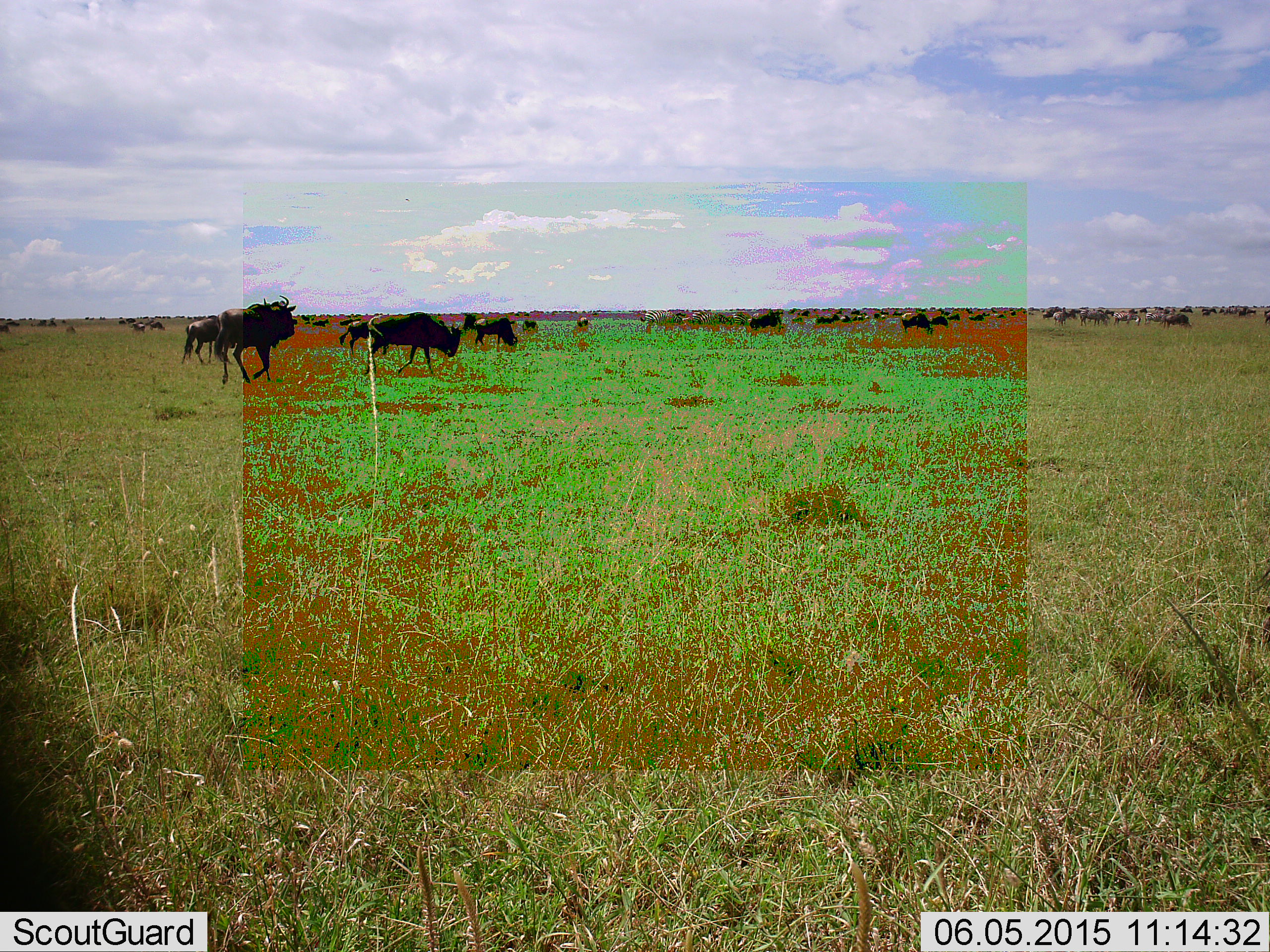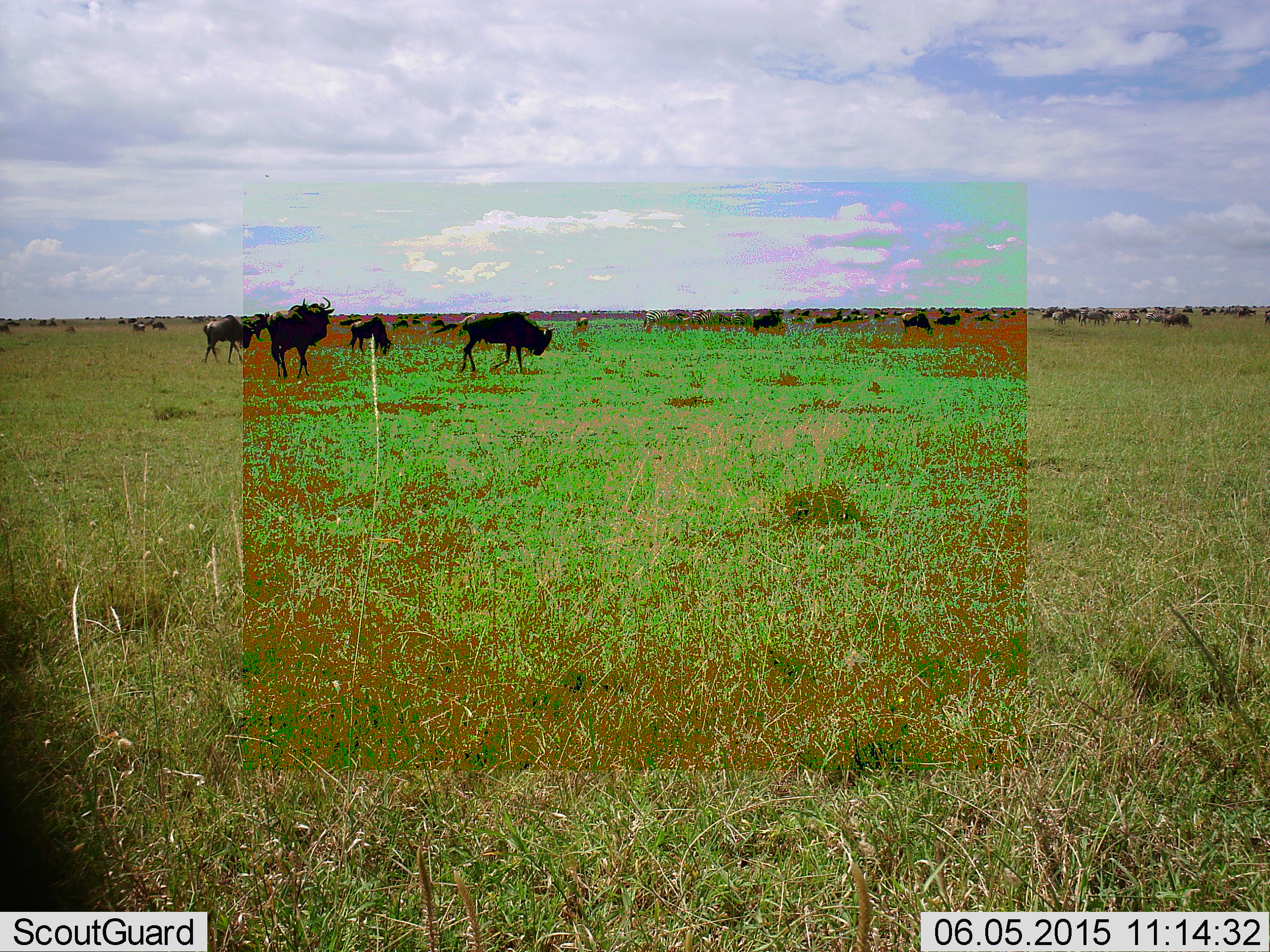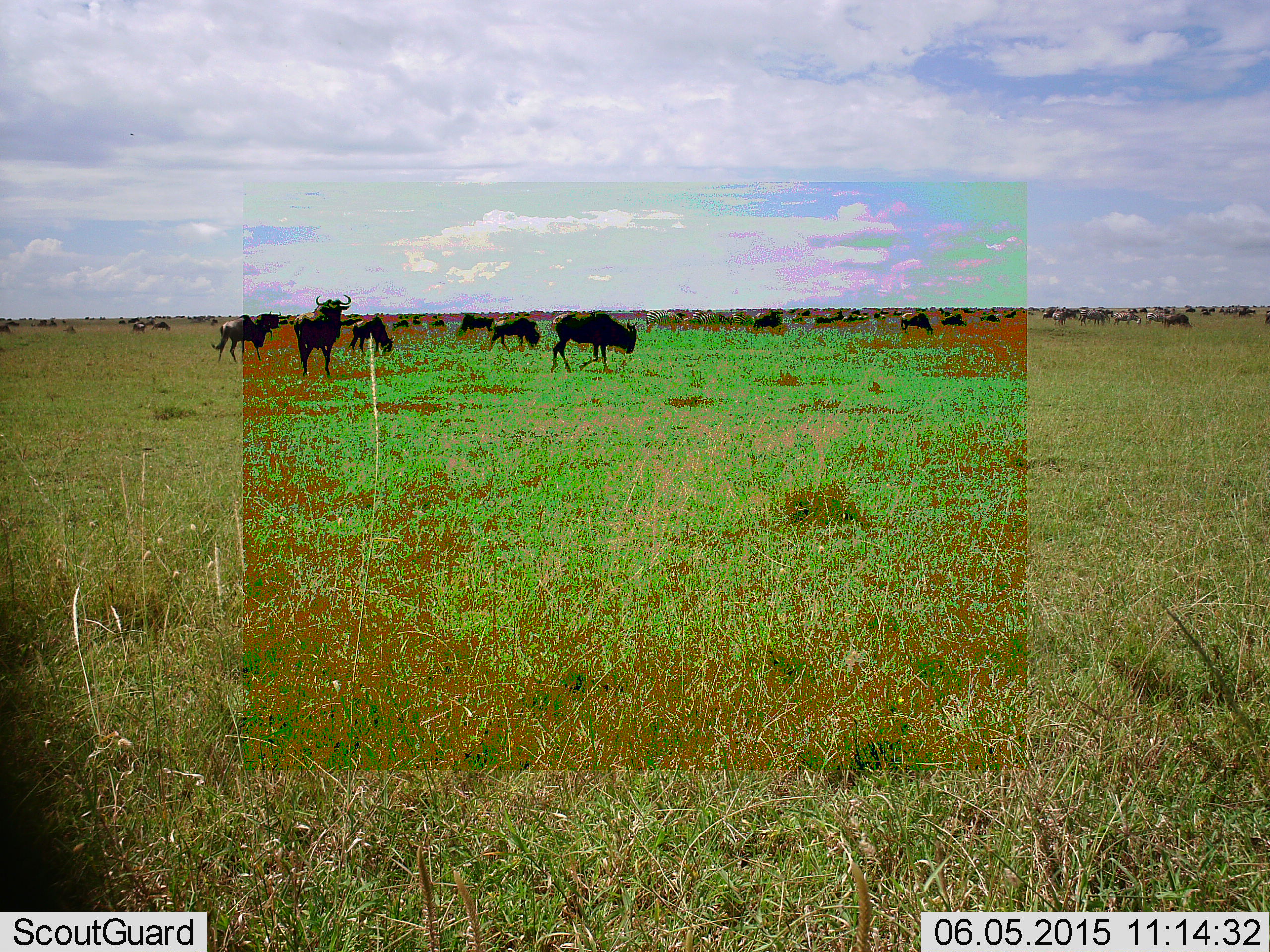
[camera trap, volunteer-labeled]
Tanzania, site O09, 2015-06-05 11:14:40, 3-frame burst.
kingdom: Animalia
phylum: Chordata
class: Mammalia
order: Artiodactyla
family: Bovidae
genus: Connochaetes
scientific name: Connochaetes taurinus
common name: blue wildebeest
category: wildebeest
Wildebeest (blue wildebeest) (Connochaetes taurinus), count 11-50. Behavior (volunteer vote fractions): standing 30%, resting 10%, moving 80%, interacting 0%. Young present (vote fraction): 0%. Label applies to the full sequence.